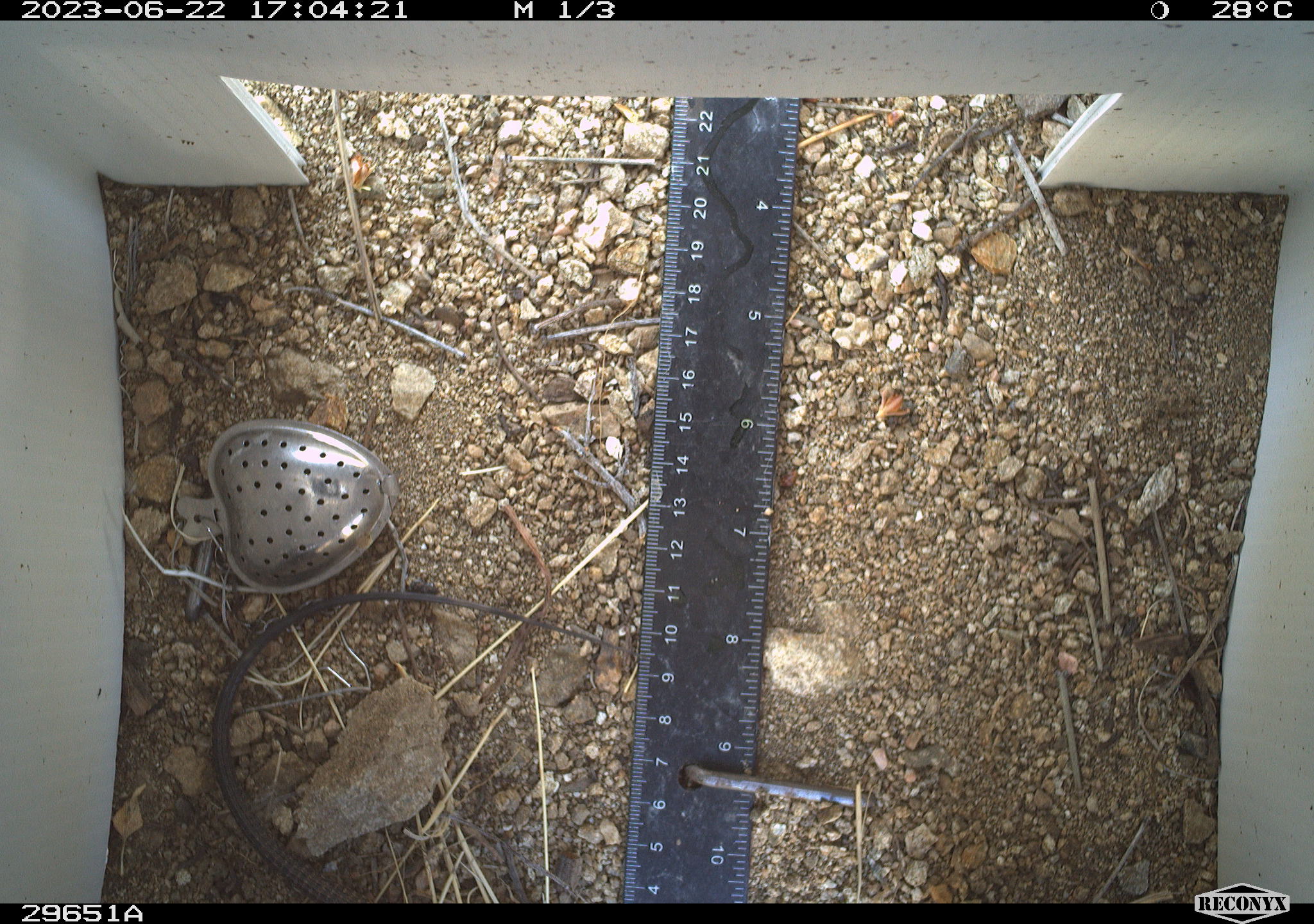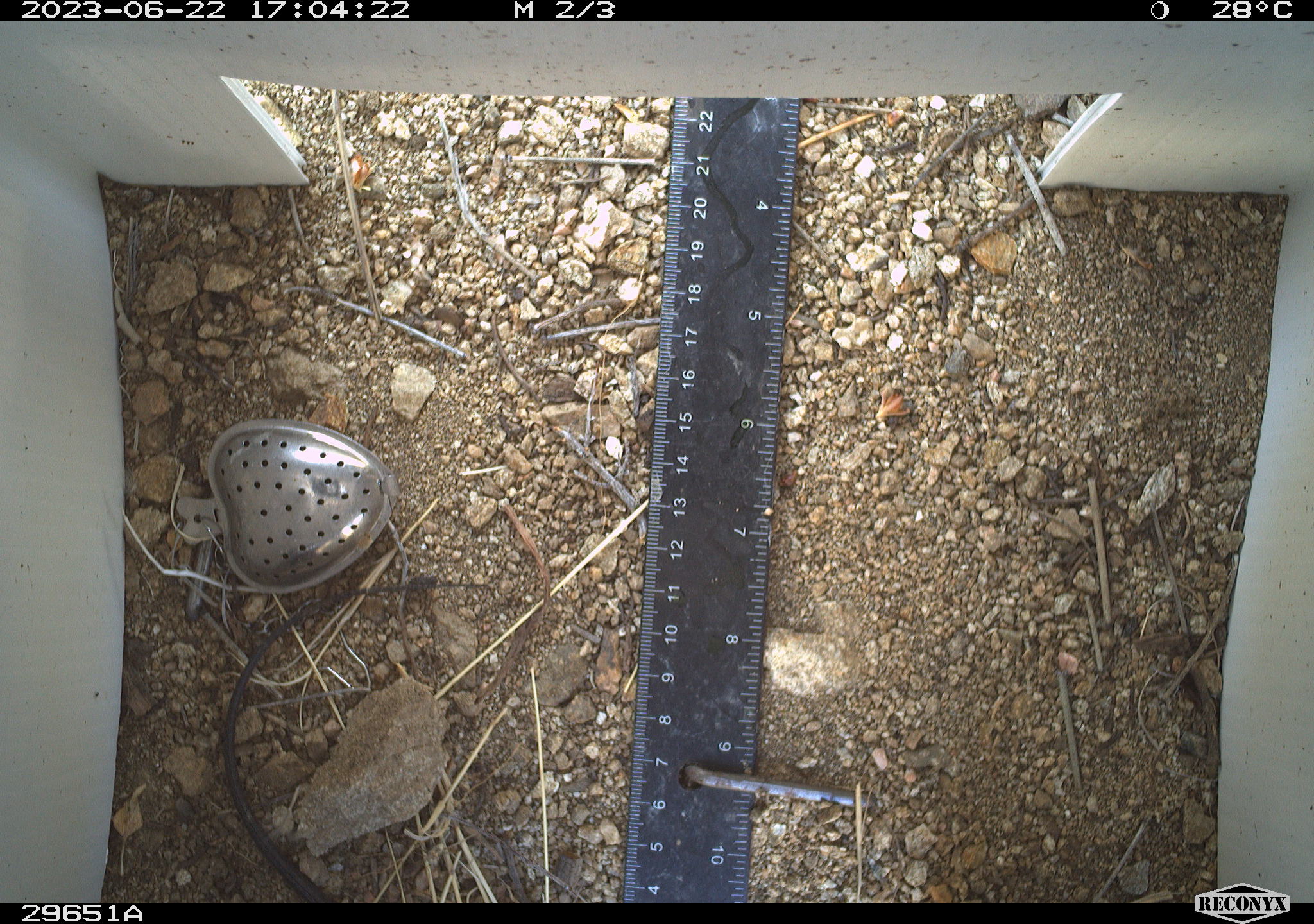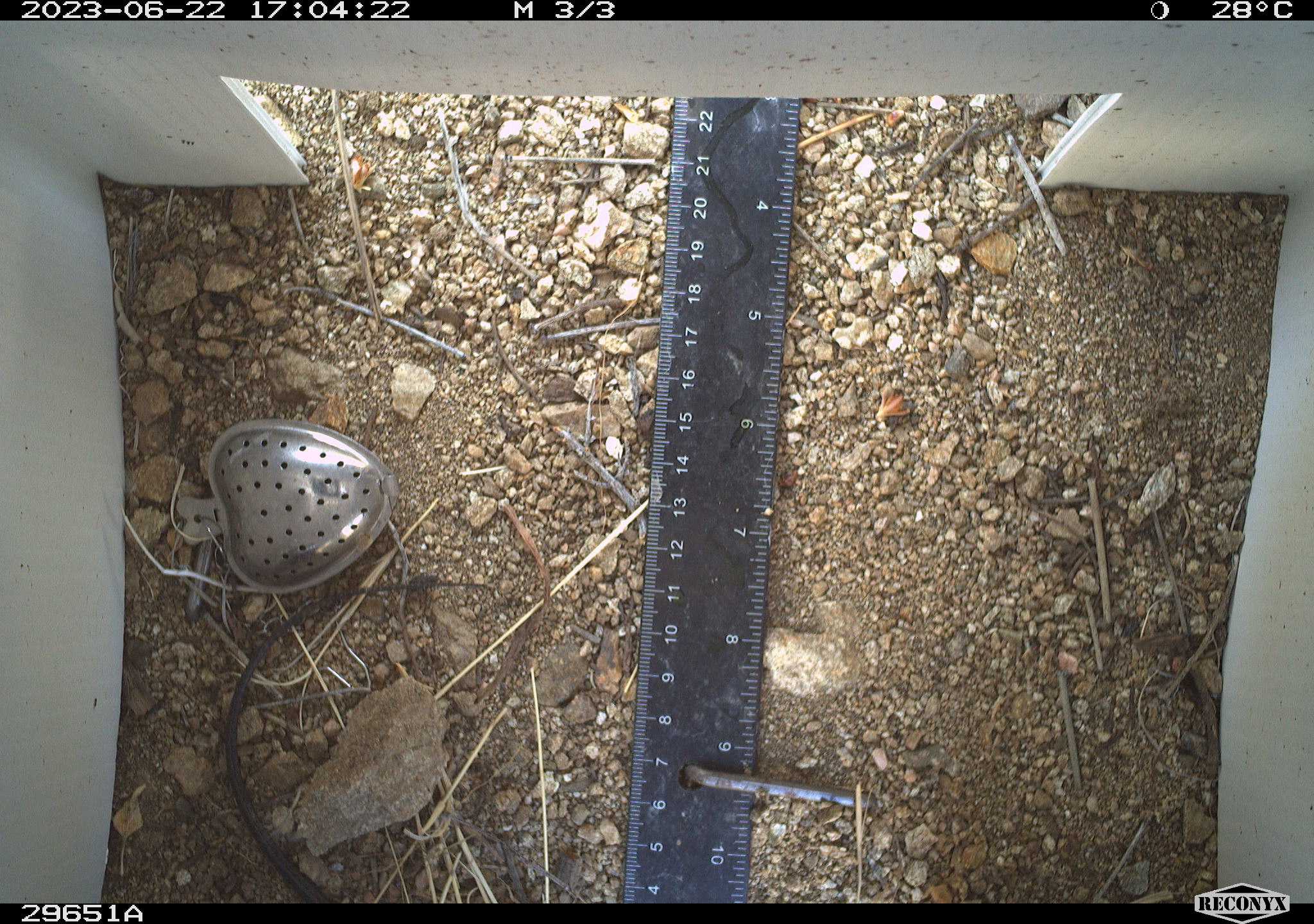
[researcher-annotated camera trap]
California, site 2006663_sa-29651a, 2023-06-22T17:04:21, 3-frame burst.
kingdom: Animalia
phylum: Chordata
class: Reptilia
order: Squamata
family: Teiidae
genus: Aspidoscelis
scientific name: Aspidoscelis tigris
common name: western whiptail